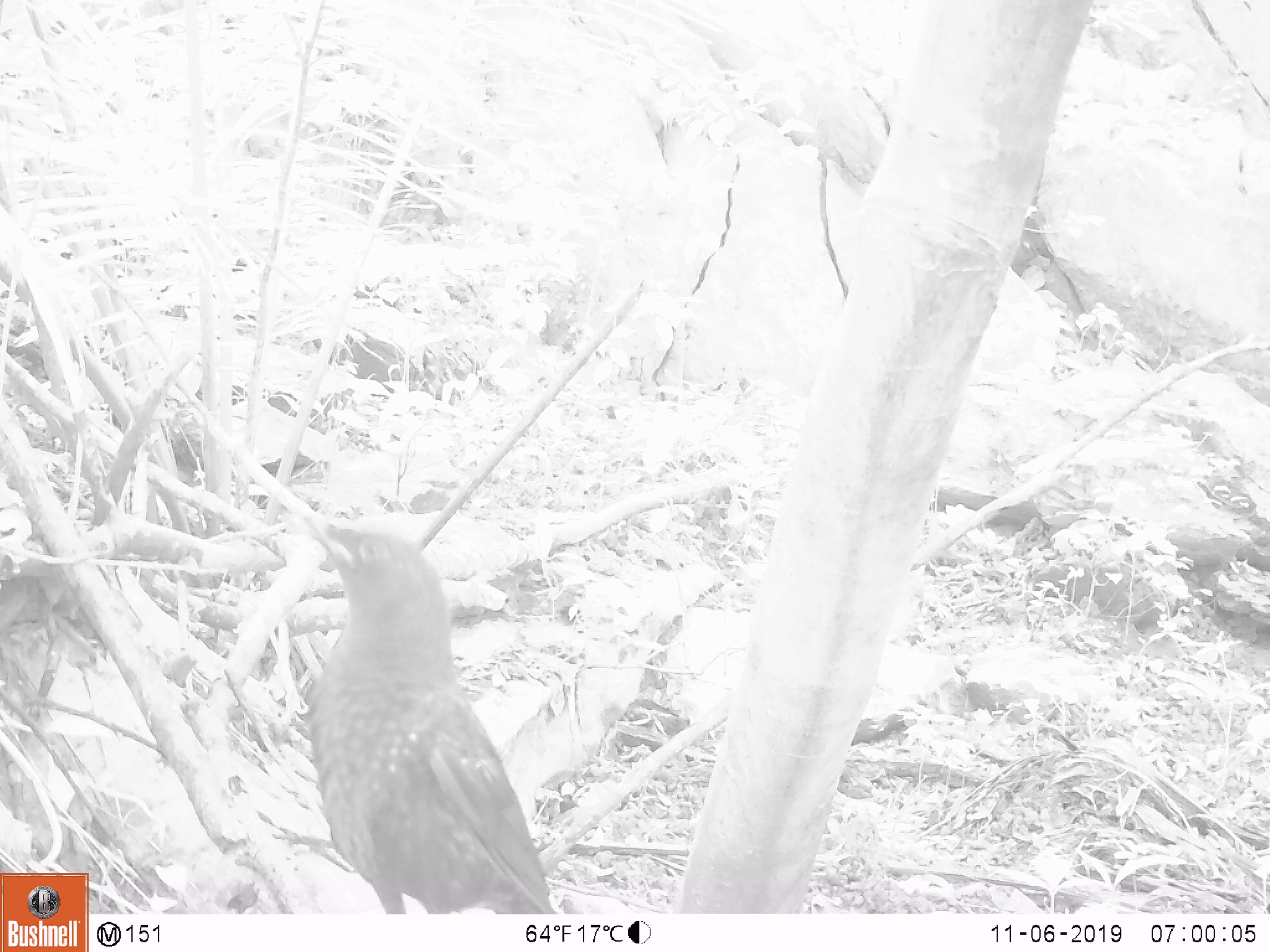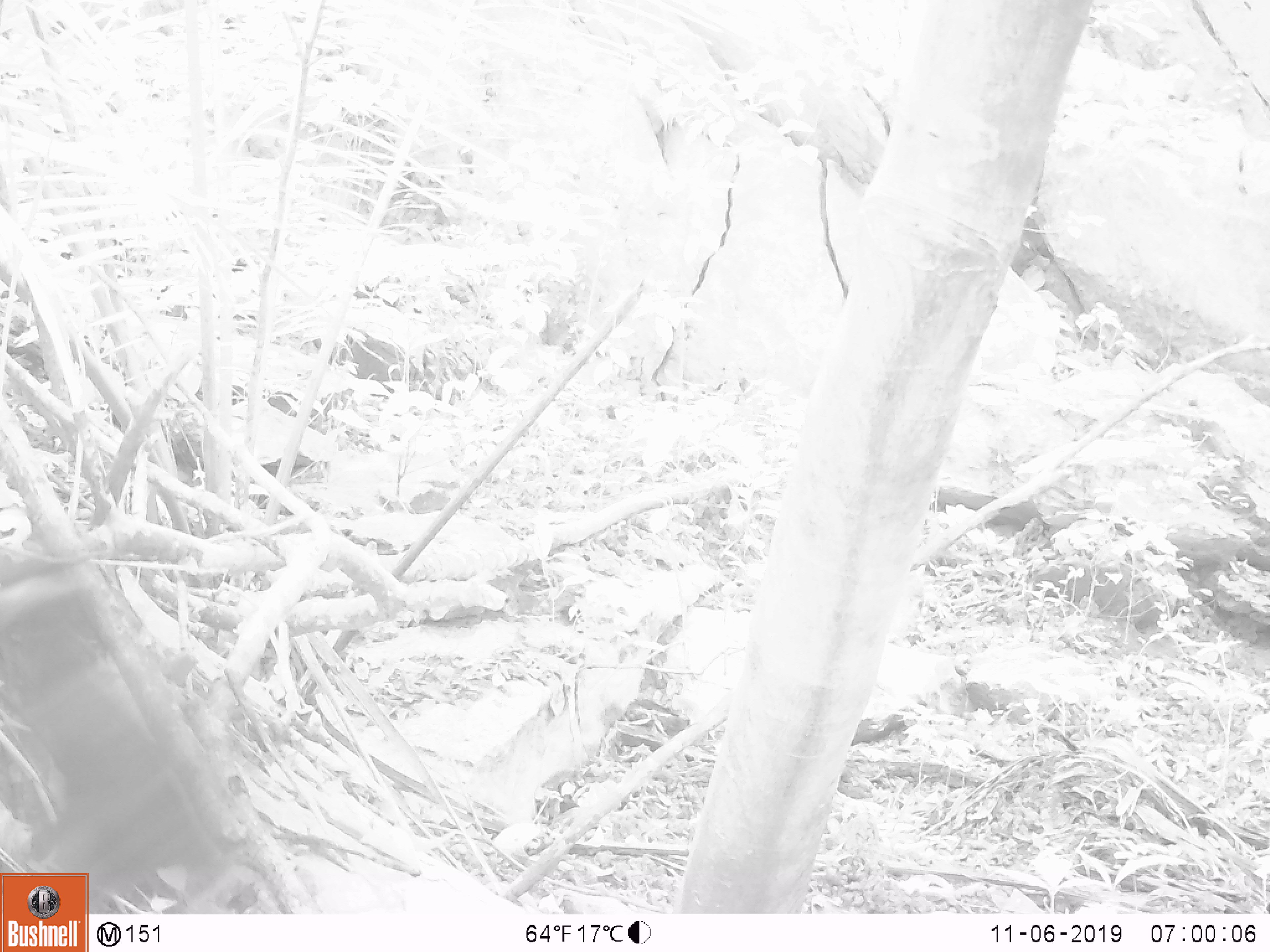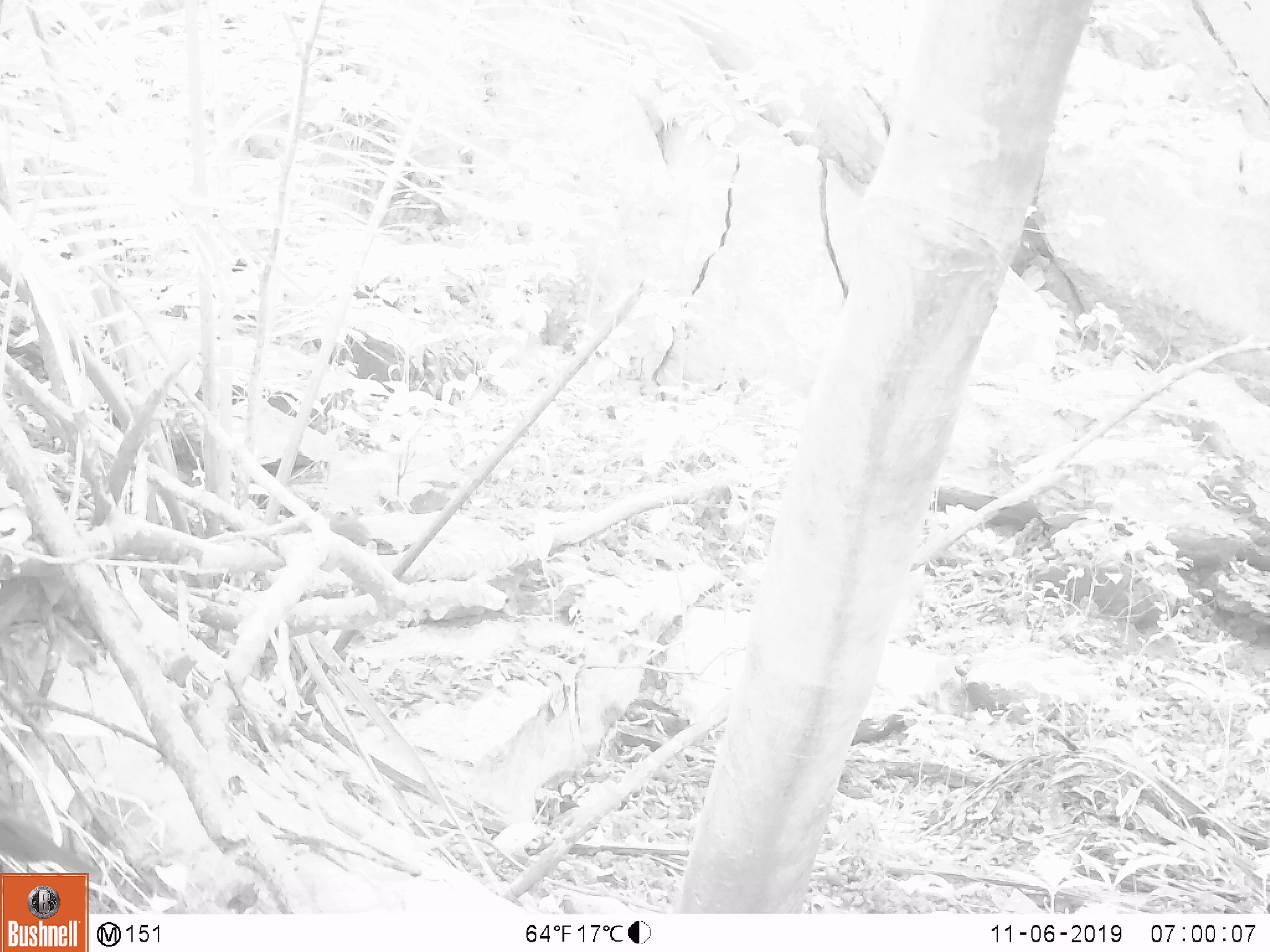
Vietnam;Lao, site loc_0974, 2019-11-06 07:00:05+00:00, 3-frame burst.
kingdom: Animalia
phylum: Chordata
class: Aves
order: Passeriformes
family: Muscicapidae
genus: Myophonus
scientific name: Myophonus caeruleus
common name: blue whistling thrush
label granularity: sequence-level